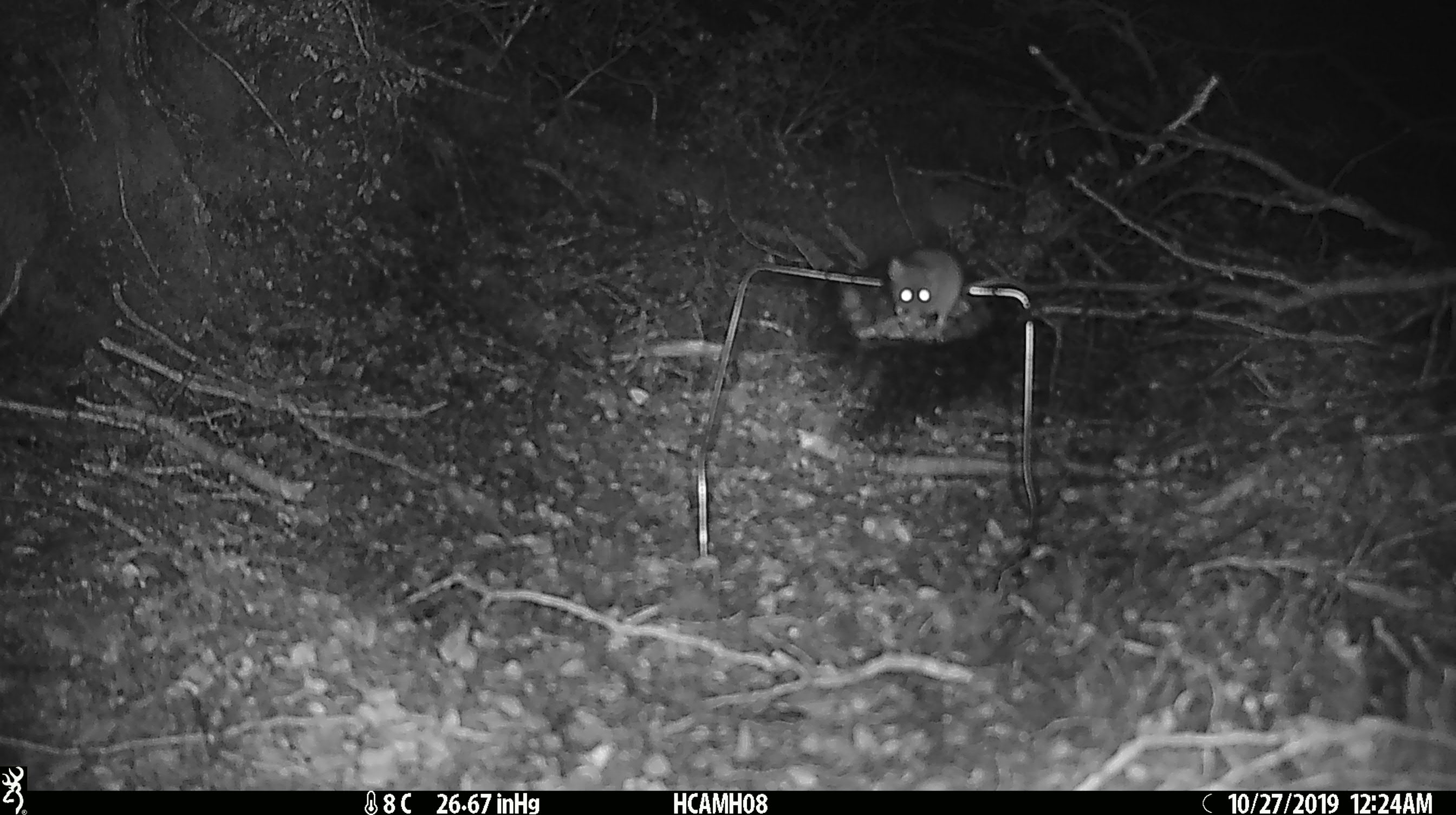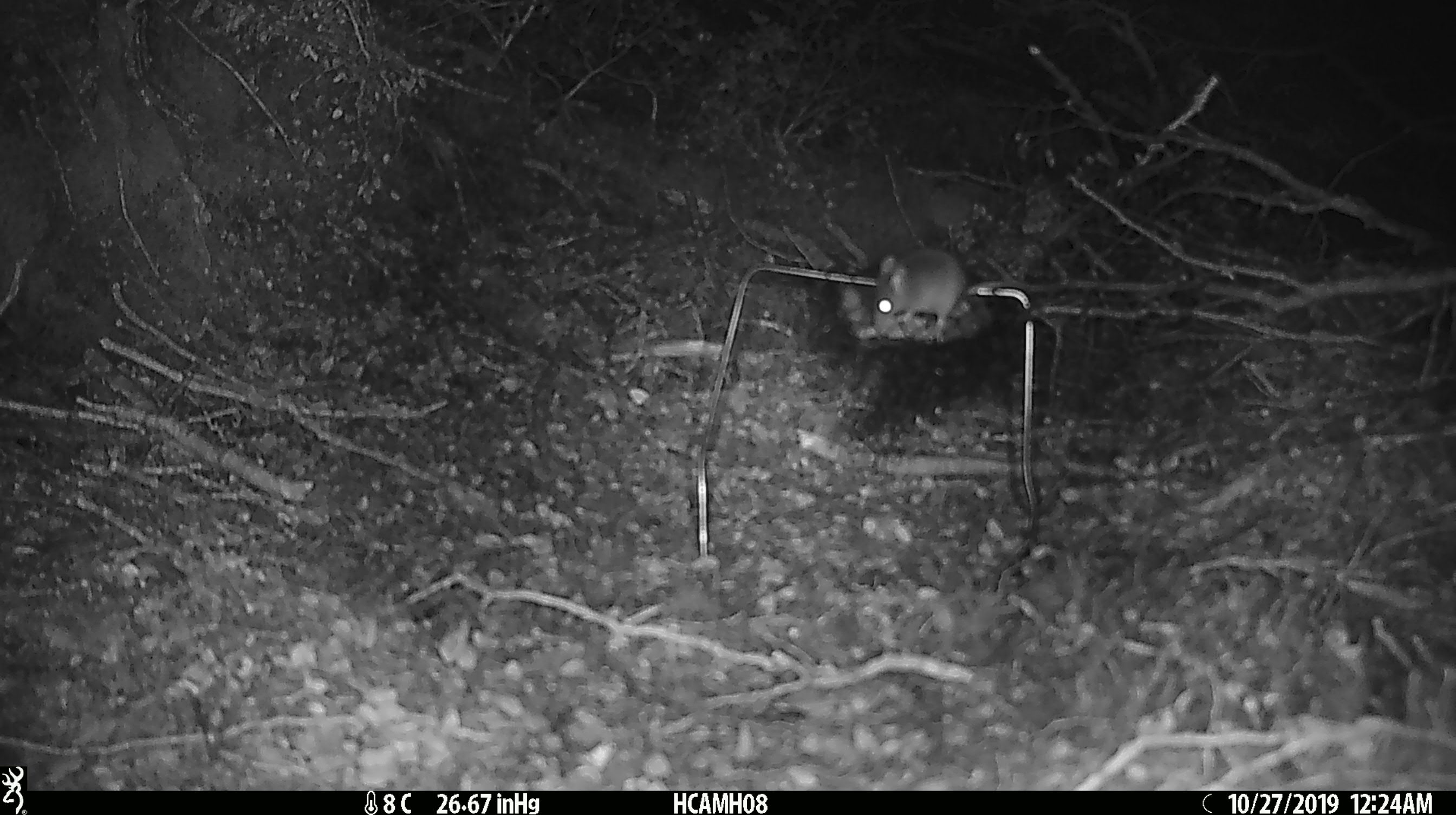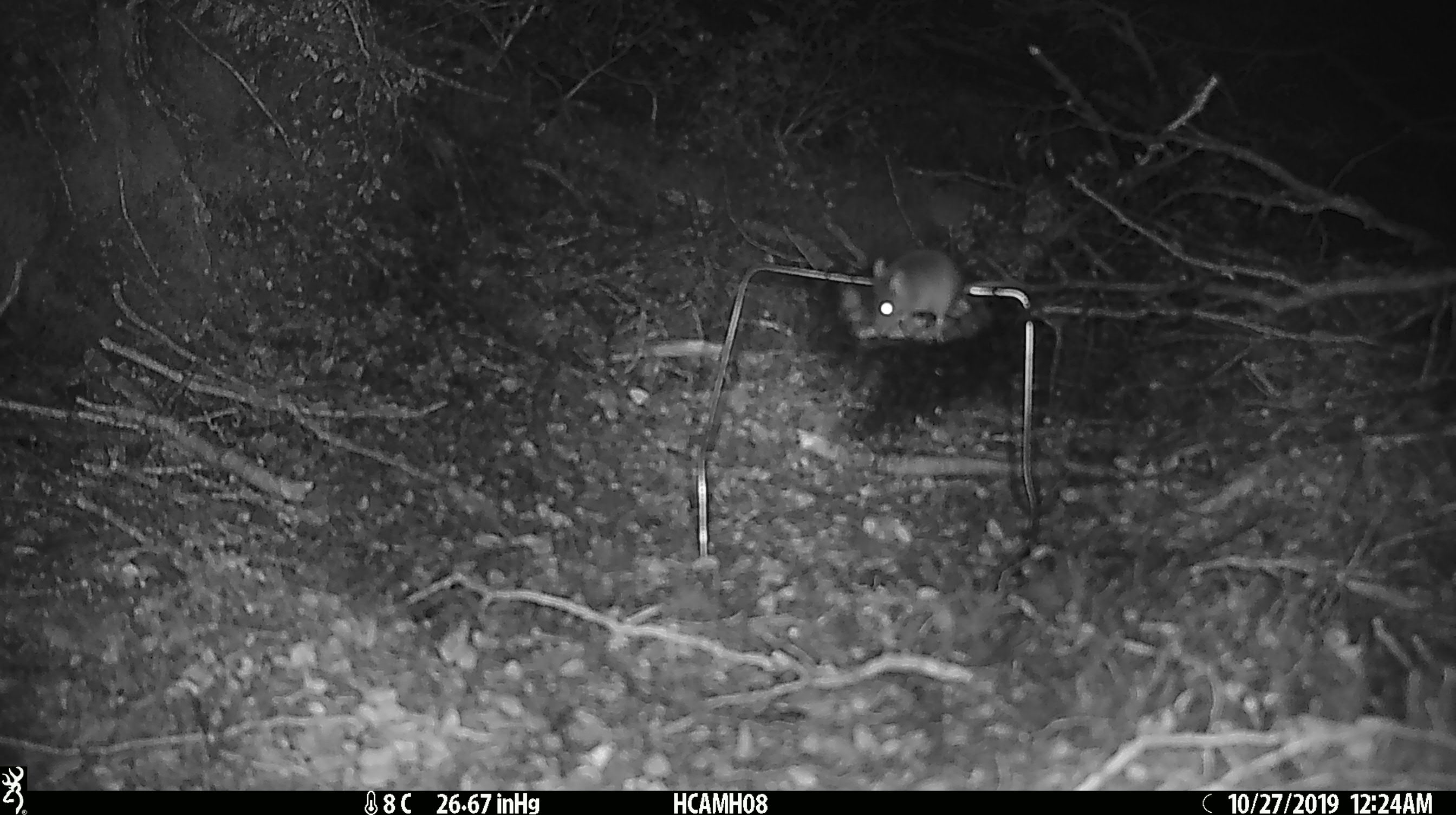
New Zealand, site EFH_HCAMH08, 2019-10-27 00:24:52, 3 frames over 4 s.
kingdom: Animalia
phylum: Chordata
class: Mammalia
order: Rodentia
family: Muridae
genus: Mus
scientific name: Mus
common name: mouse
Mouse (Mus).